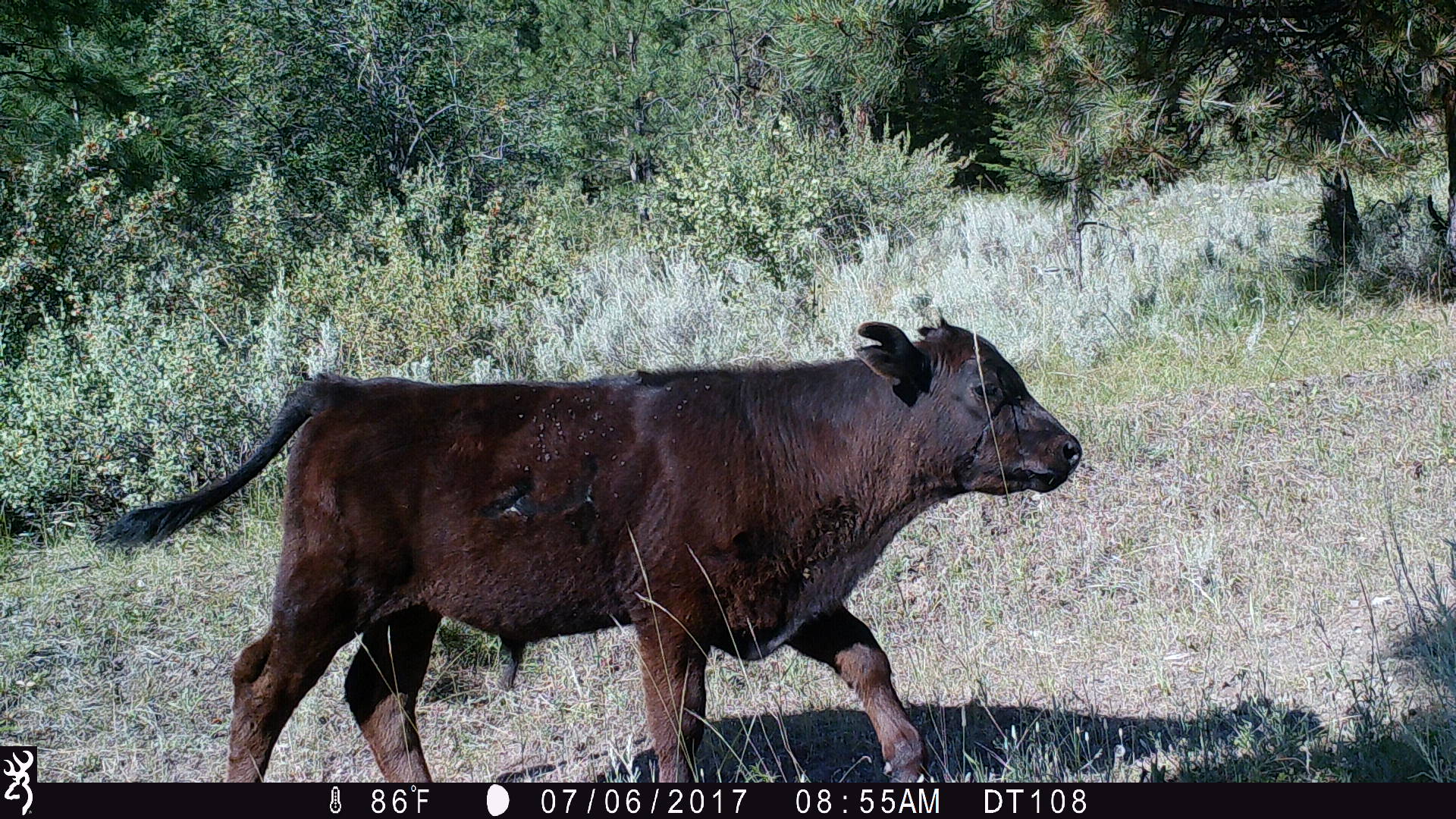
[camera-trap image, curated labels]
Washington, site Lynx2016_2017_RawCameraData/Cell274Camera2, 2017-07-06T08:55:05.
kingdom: Animalia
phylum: Chordata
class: Mammalia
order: Artiodactyla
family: Bovidae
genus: Bos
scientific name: Bos taurus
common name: domestic cattle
Domestic cattle (Bos taurus). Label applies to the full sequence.